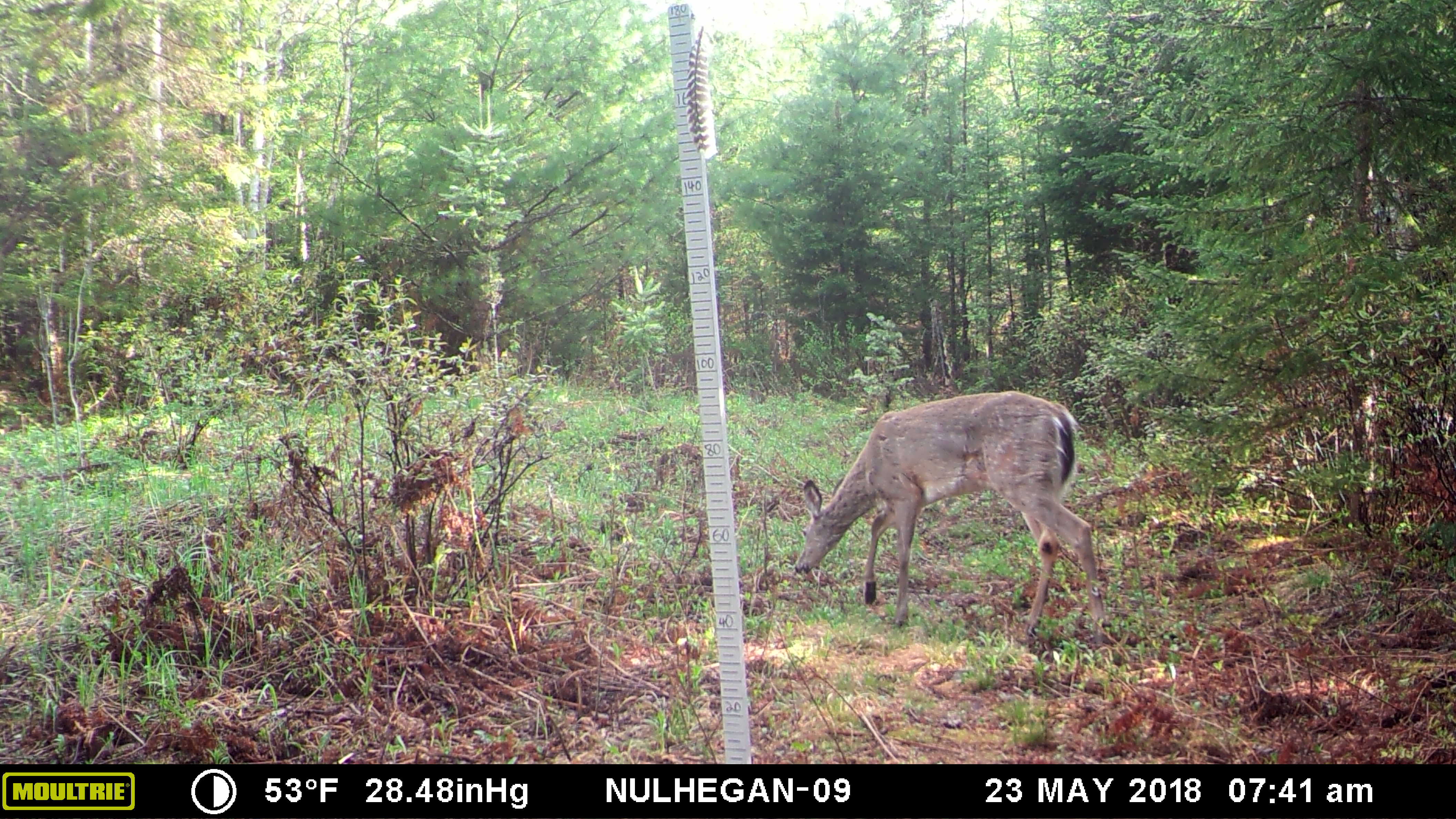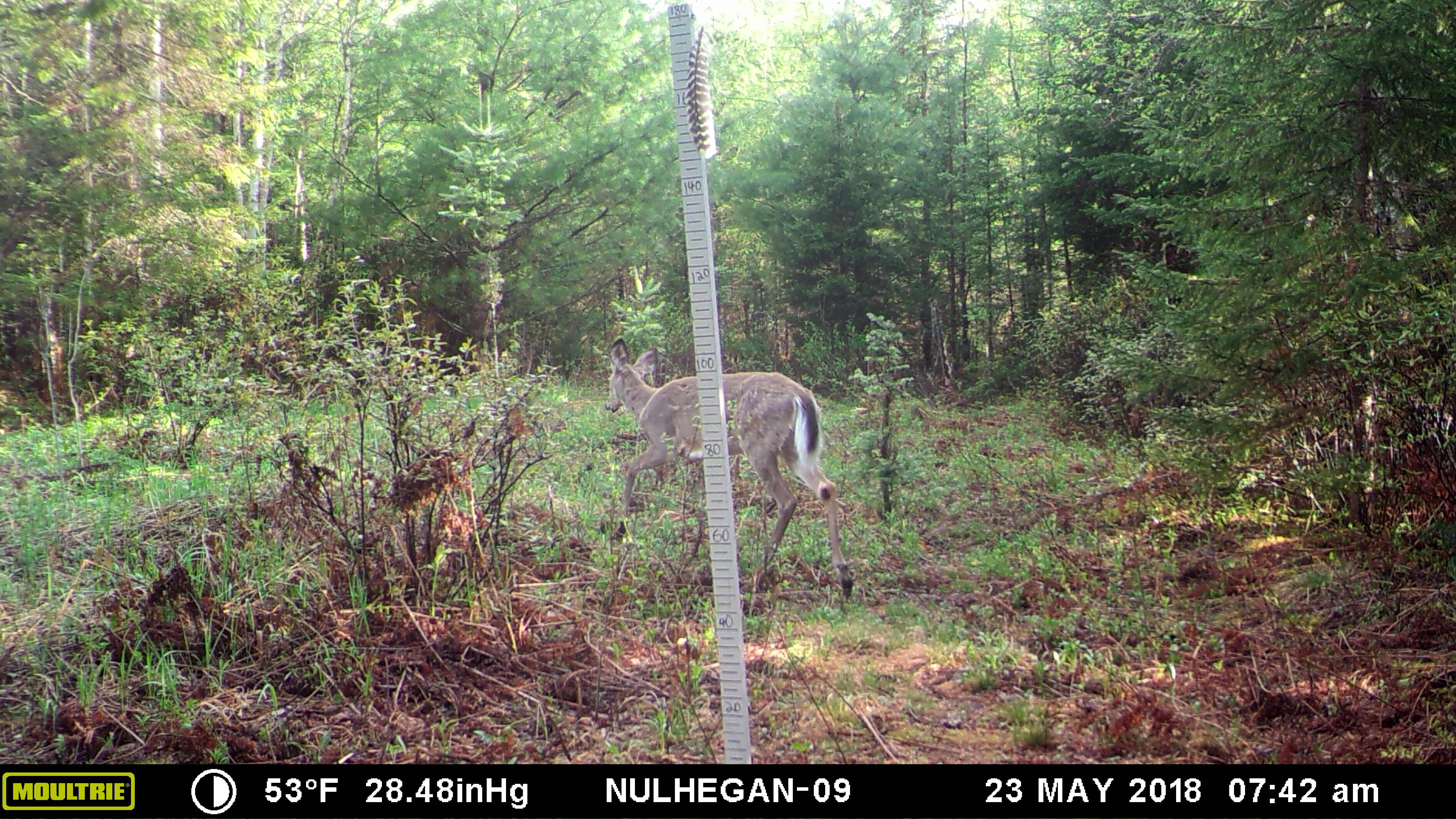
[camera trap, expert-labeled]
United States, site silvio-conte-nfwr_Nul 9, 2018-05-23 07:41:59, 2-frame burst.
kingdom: Animalia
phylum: Chordata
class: Mammalia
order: Artiodactyla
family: Cervidae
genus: Odocoileus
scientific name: Odocoileus virginianus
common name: white-tailed deer